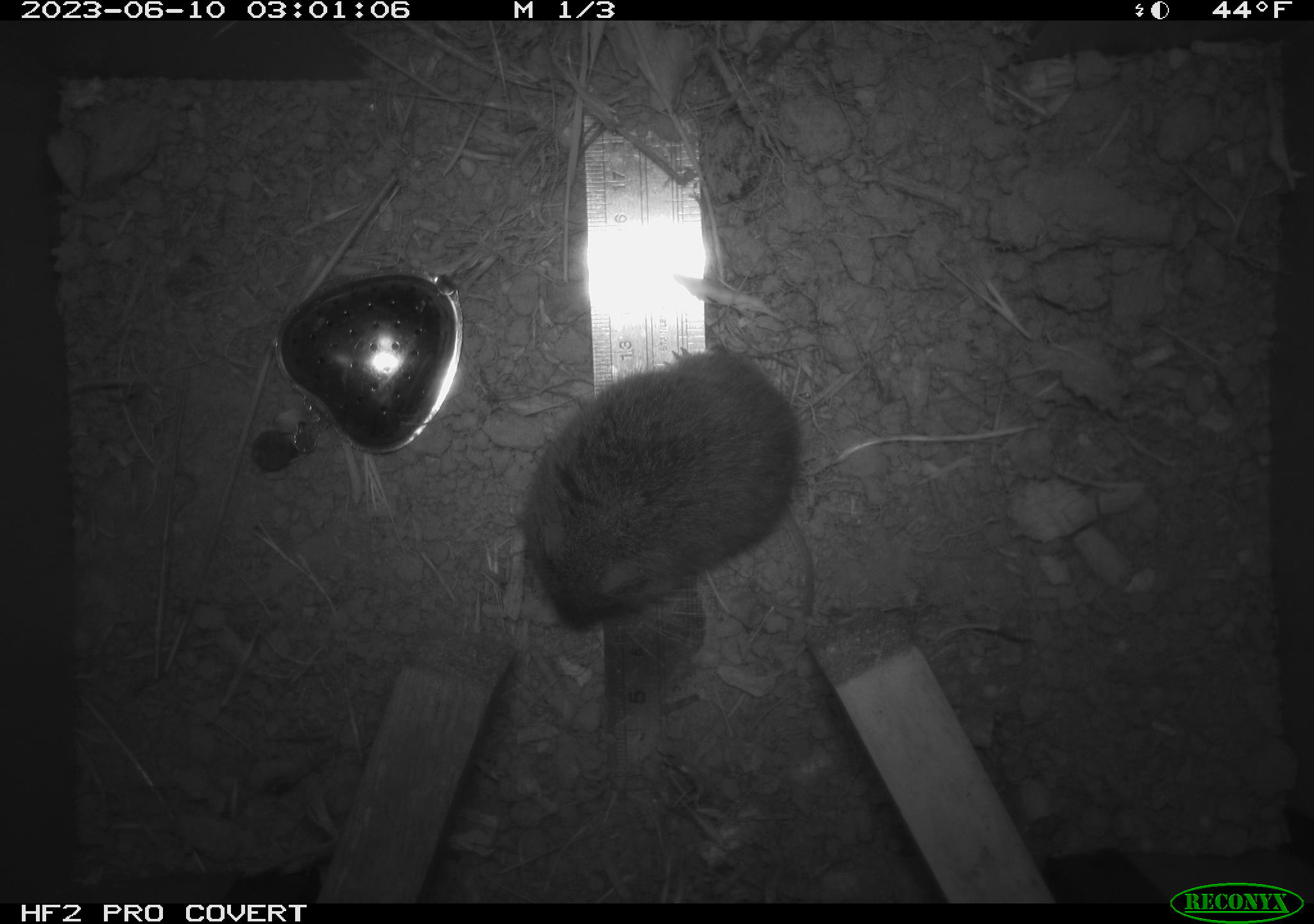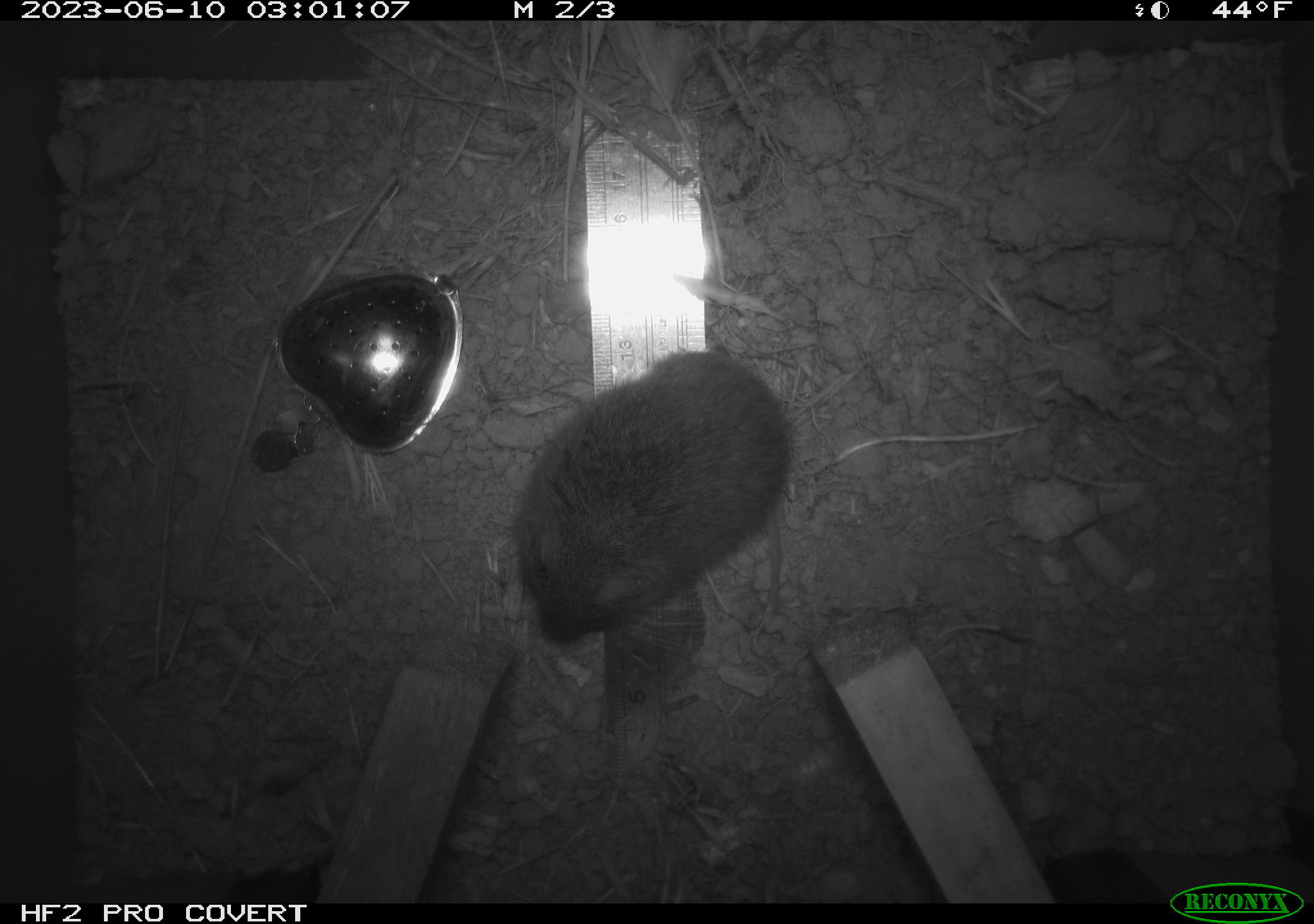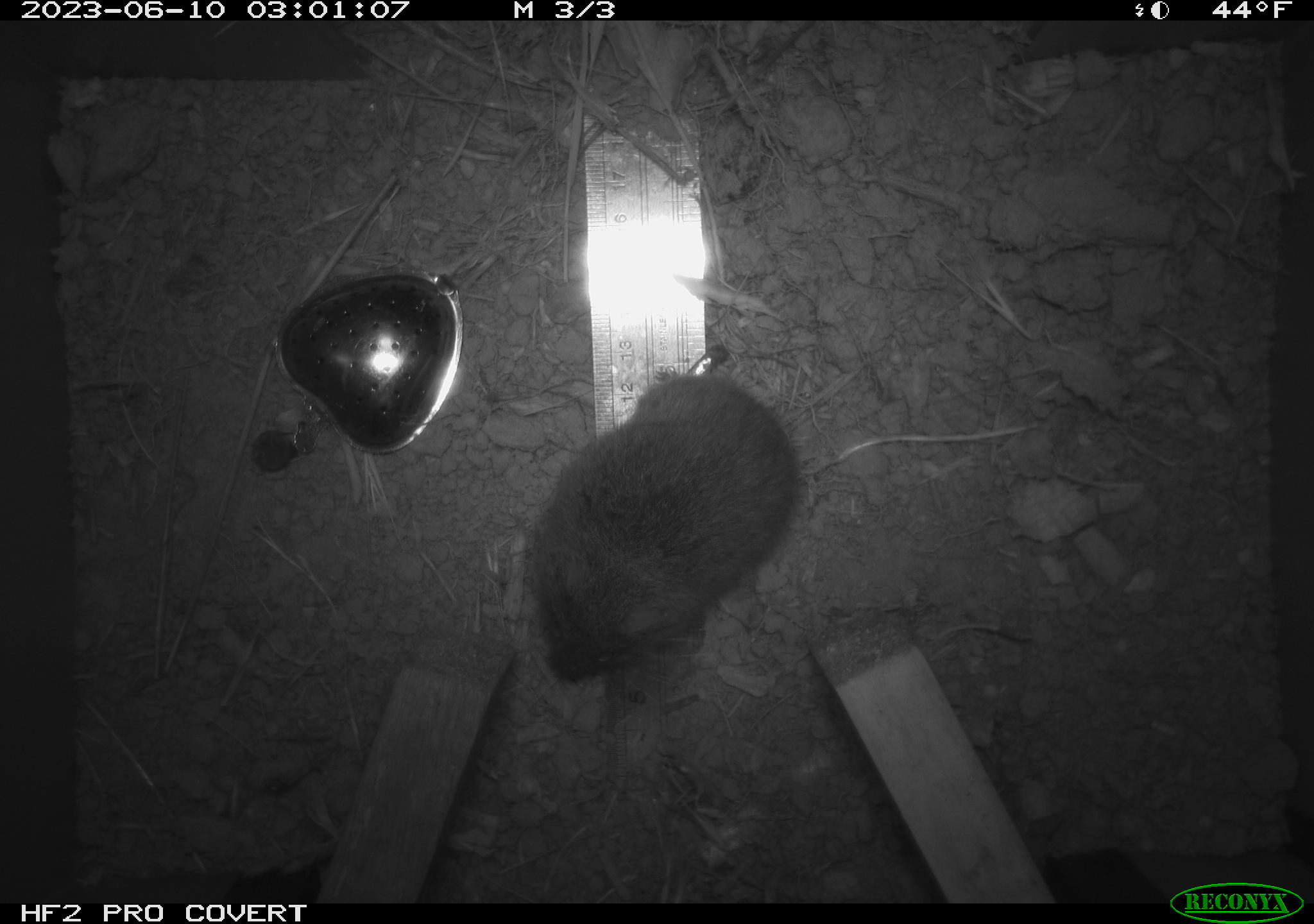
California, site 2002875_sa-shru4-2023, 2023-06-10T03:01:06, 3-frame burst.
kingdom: Animalia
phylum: Chordata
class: Mammalia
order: Rodentia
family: Cricetidae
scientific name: Arvicolinae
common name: voles, lemmings, and muskrats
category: arvicolinae subfamily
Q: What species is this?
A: Arvicolinae subfamily (voles, lemmings, and muskrats) (Arvicolinae).